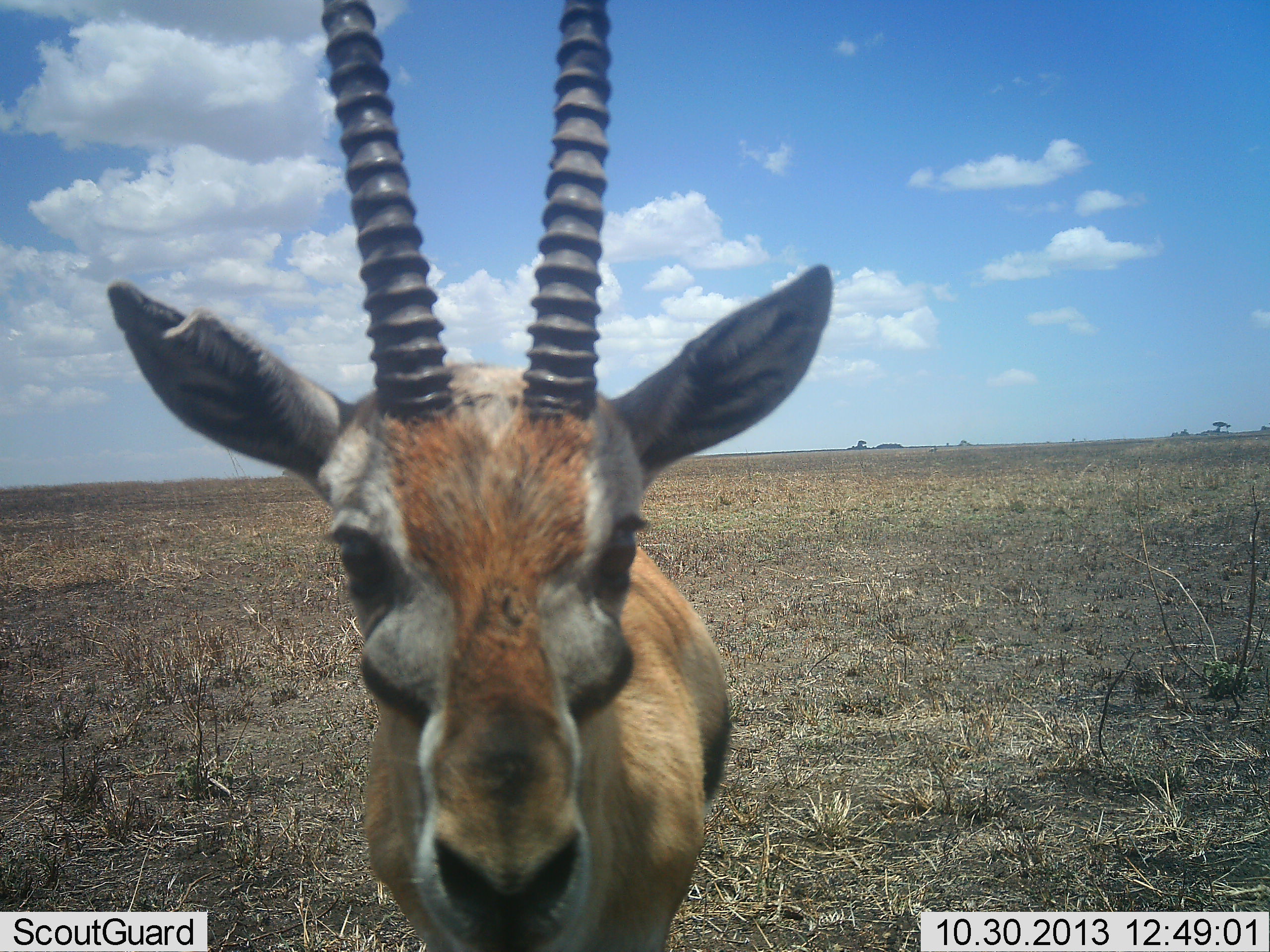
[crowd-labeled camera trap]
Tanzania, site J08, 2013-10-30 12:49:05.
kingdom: Animalia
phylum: Chordata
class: Mammalia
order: Artiodactyla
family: Bovidae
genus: Eudorcas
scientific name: Eudorcas thomsonii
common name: thomson's gazelle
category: gazellethomsons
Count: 1.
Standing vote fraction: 90%.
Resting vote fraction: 0%.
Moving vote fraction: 0%.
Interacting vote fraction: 10%.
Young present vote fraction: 0%.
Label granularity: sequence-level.